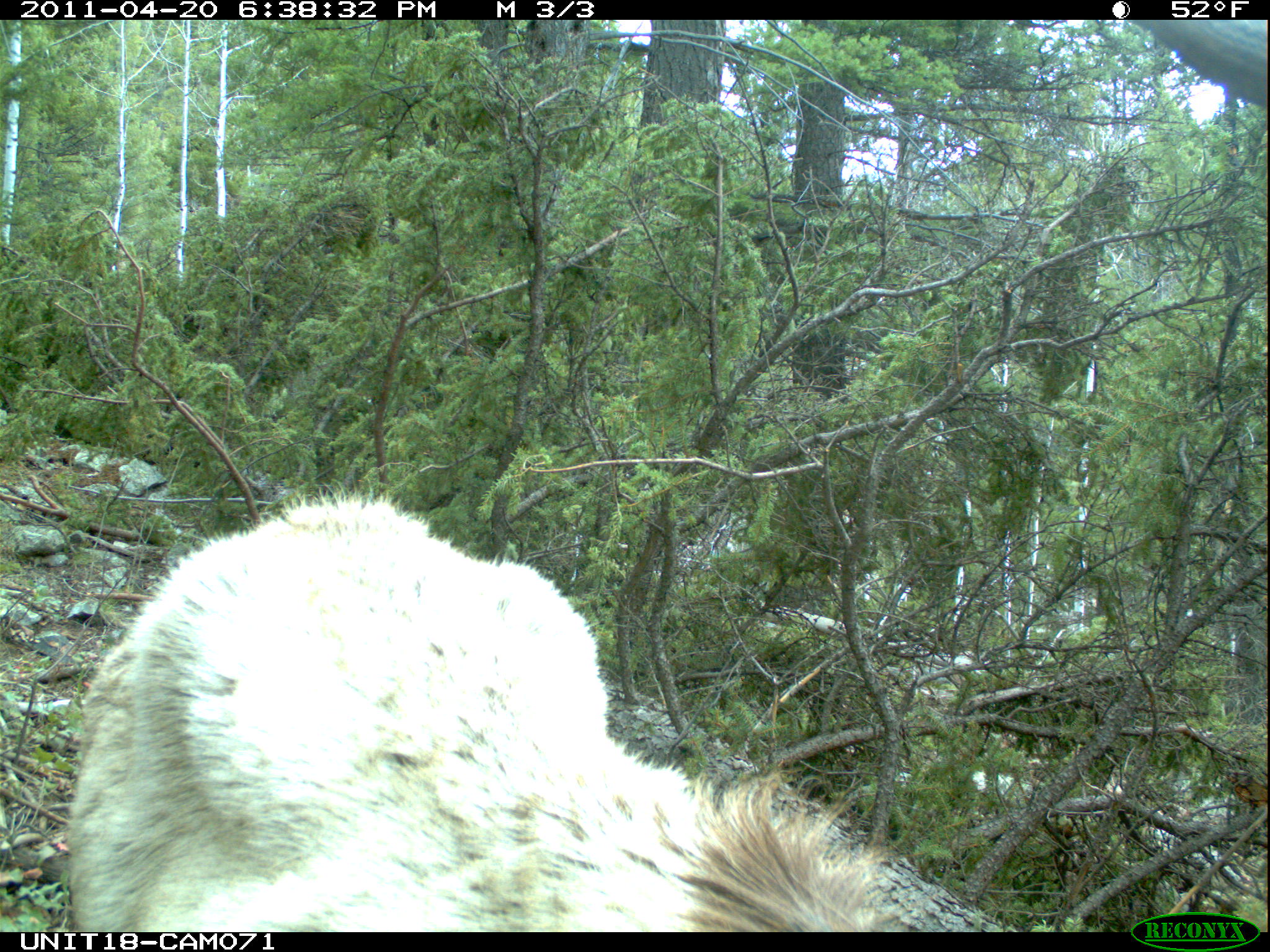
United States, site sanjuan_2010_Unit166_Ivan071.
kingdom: Animalia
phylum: Chordata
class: Mammalia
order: Artiodactyla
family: Cervidae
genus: Cervus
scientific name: Cervus elaphus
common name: red deer